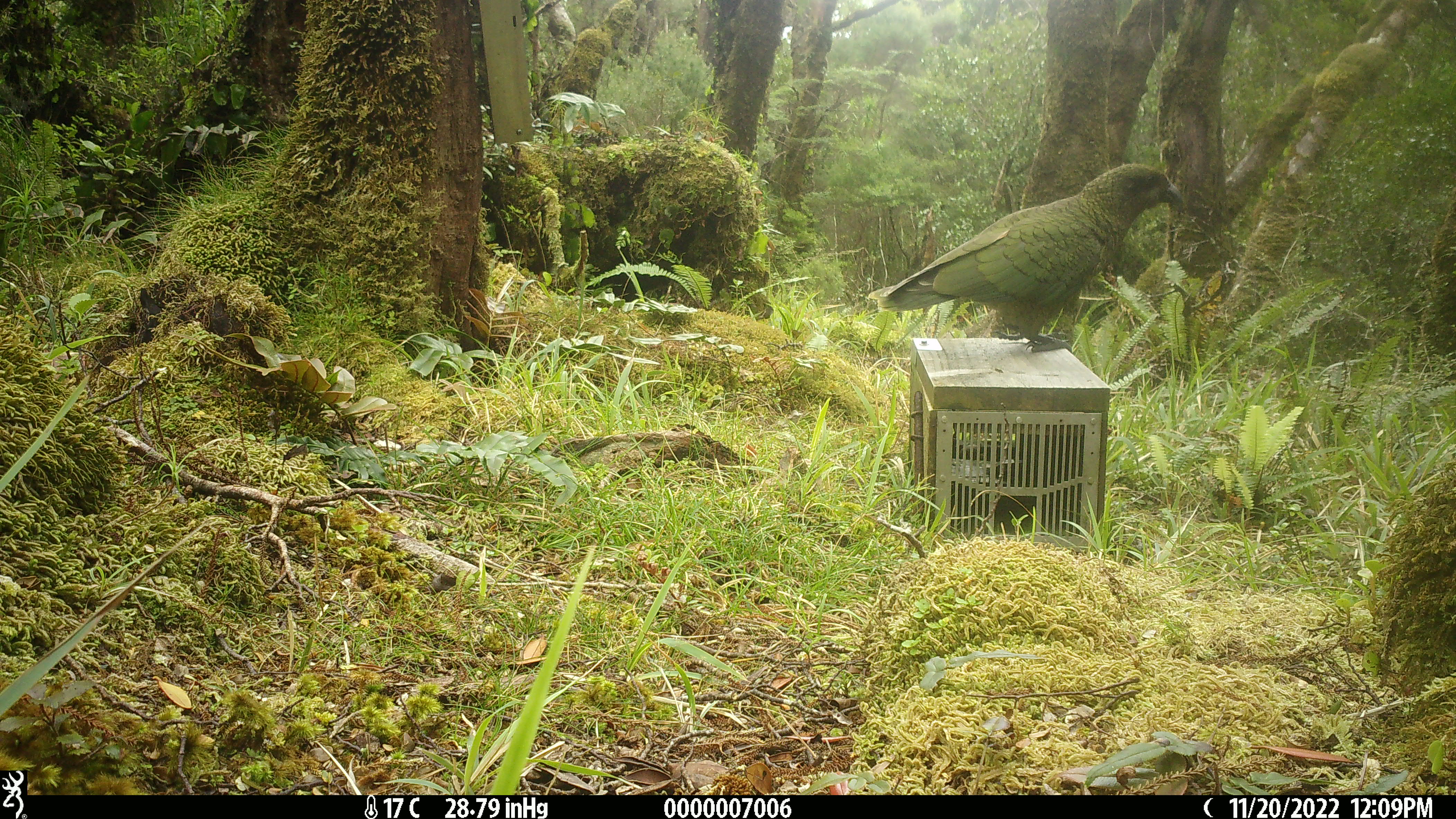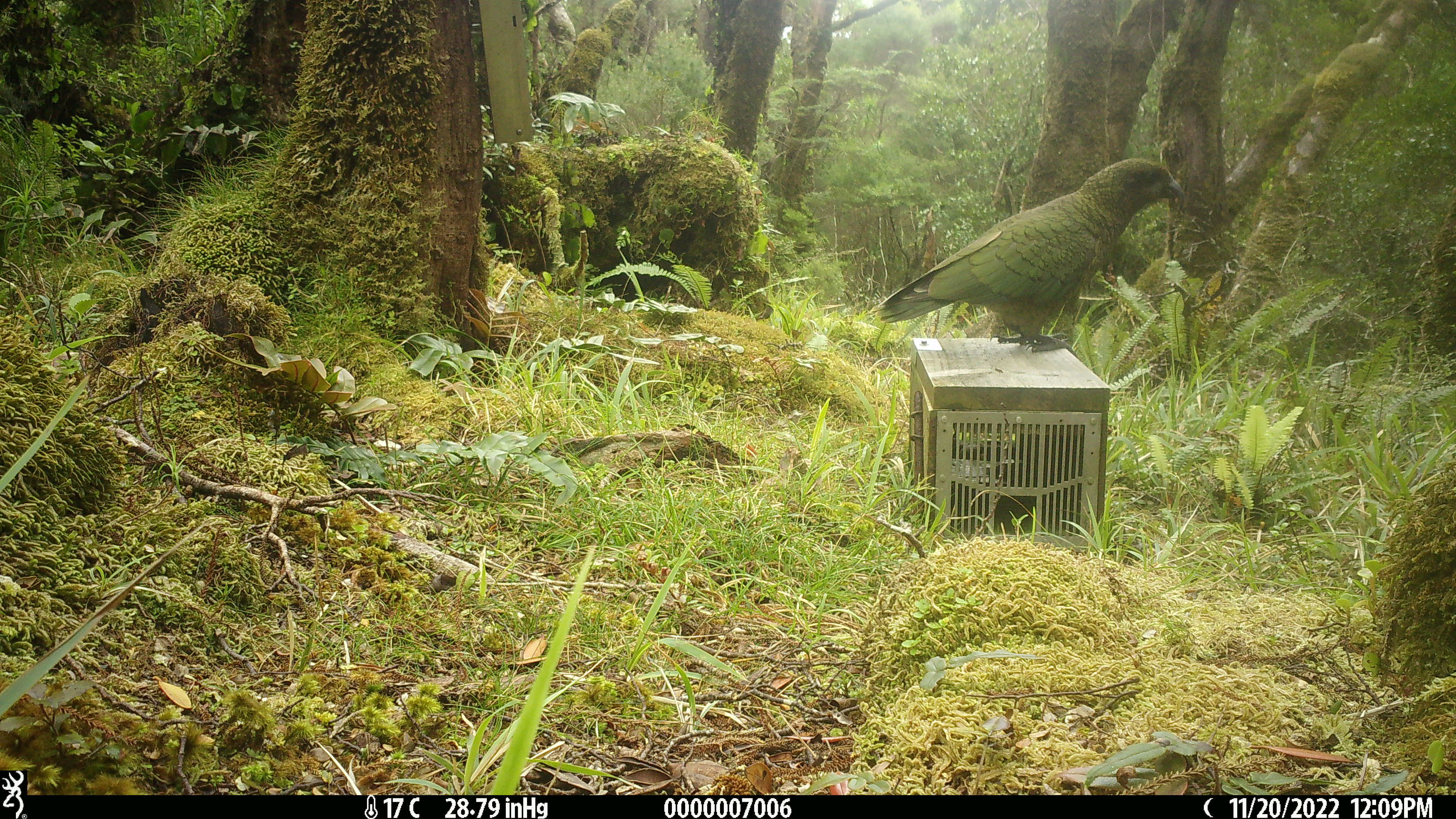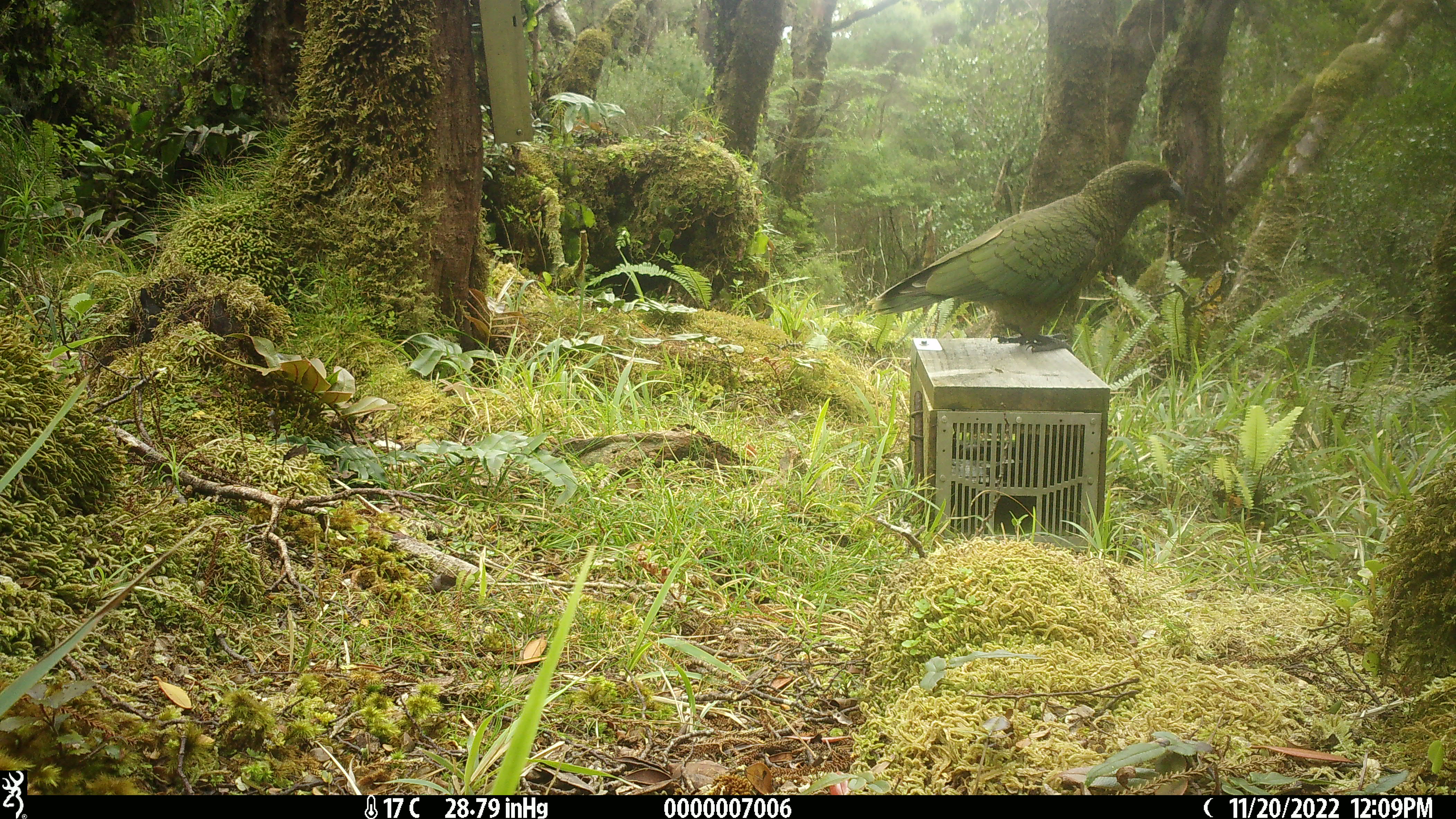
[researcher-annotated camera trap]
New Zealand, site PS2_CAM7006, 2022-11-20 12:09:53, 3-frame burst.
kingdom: Animalia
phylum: Chordata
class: Aves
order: Psittaciformes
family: Strigopidae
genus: Nestor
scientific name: Nestor notabilis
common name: kea